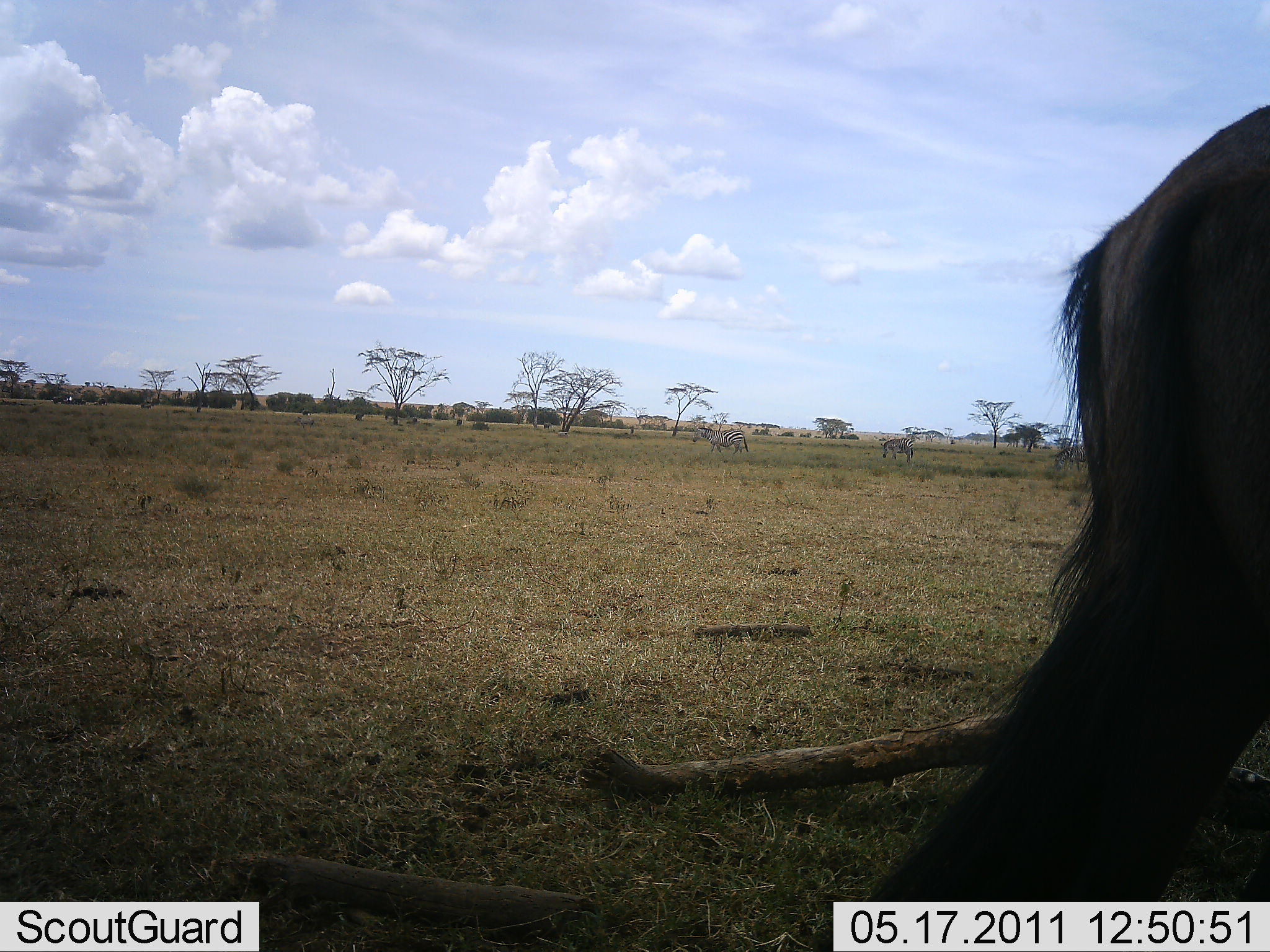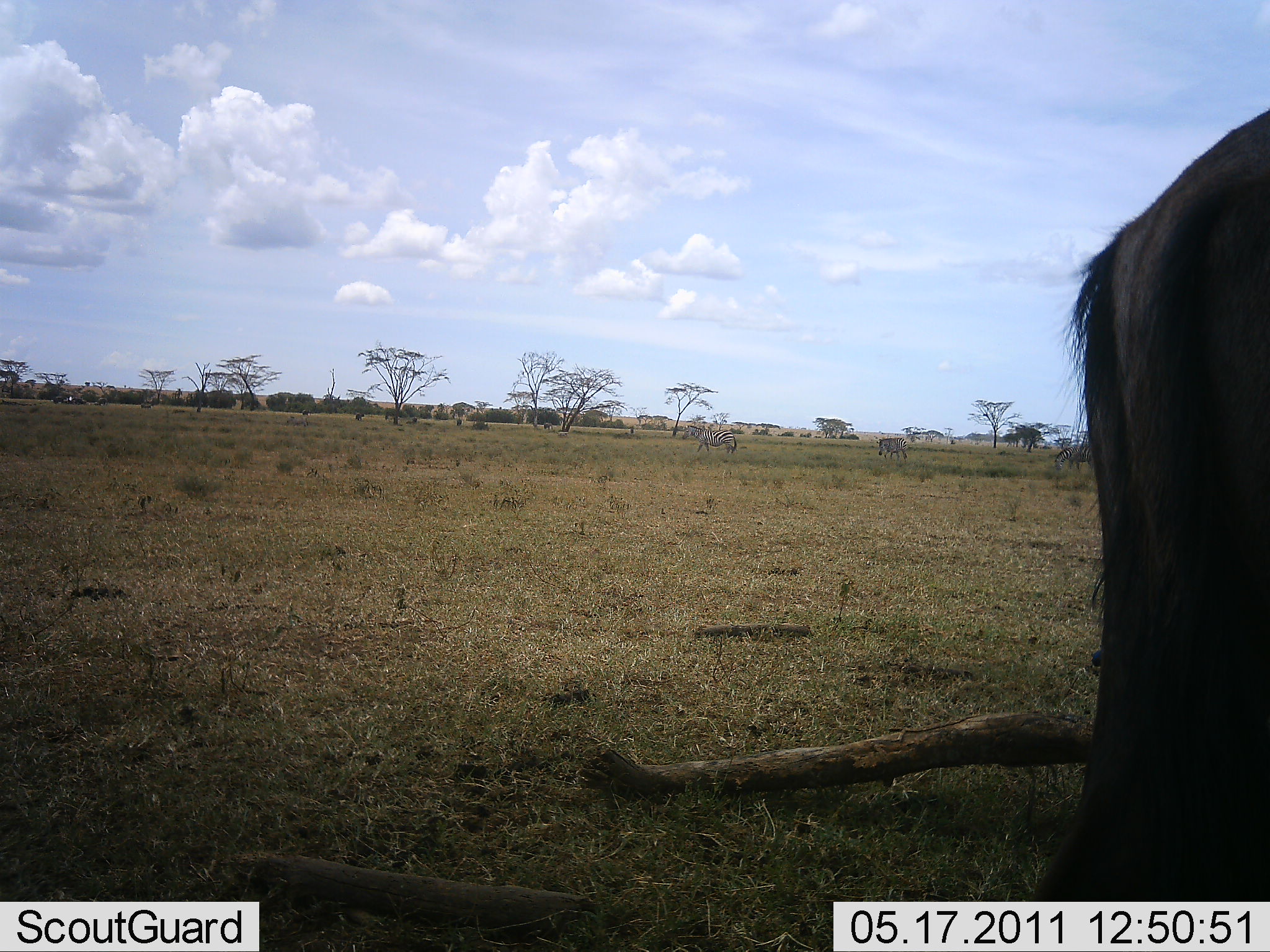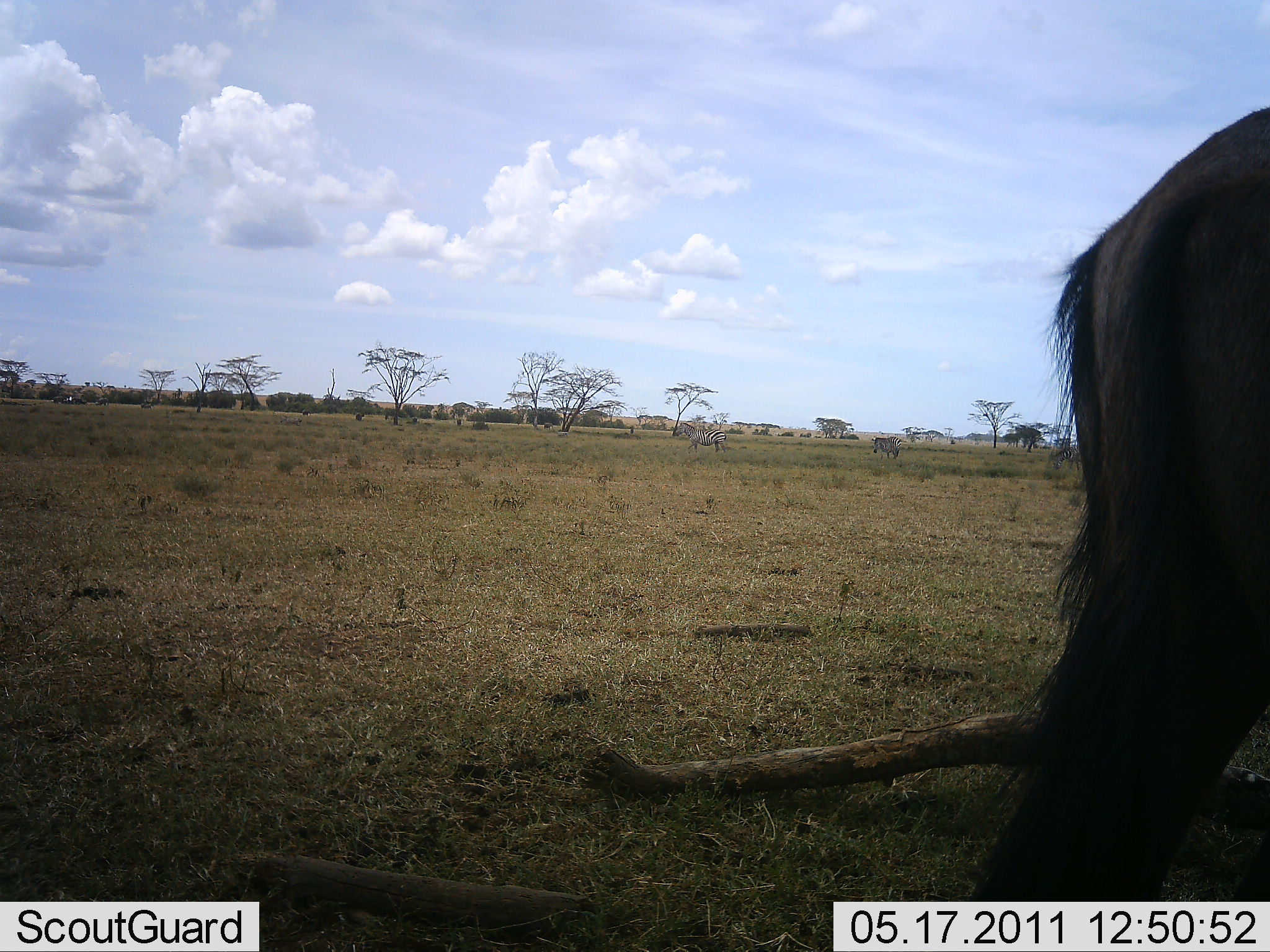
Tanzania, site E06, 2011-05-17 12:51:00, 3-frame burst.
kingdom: Animalia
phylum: Chordata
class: Mammalia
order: Artiodactyla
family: Bovidae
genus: Connochaetes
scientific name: Connochaetes taurinus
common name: blue wildebeest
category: wildebeest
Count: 1.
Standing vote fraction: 78%.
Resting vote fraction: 0%.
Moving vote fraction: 22%.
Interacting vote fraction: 0%.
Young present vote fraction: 0%.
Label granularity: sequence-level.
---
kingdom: Animalia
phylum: Chordata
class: Mammalia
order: Perissodactyla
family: Equidae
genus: Equus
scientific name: Equus quagga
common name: plains zebra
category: zebra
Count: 2.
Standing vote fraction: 18%.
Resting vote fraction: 0%.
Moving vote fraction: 82%.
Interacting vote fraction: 0%.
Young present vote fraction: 0%.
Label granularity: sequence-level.